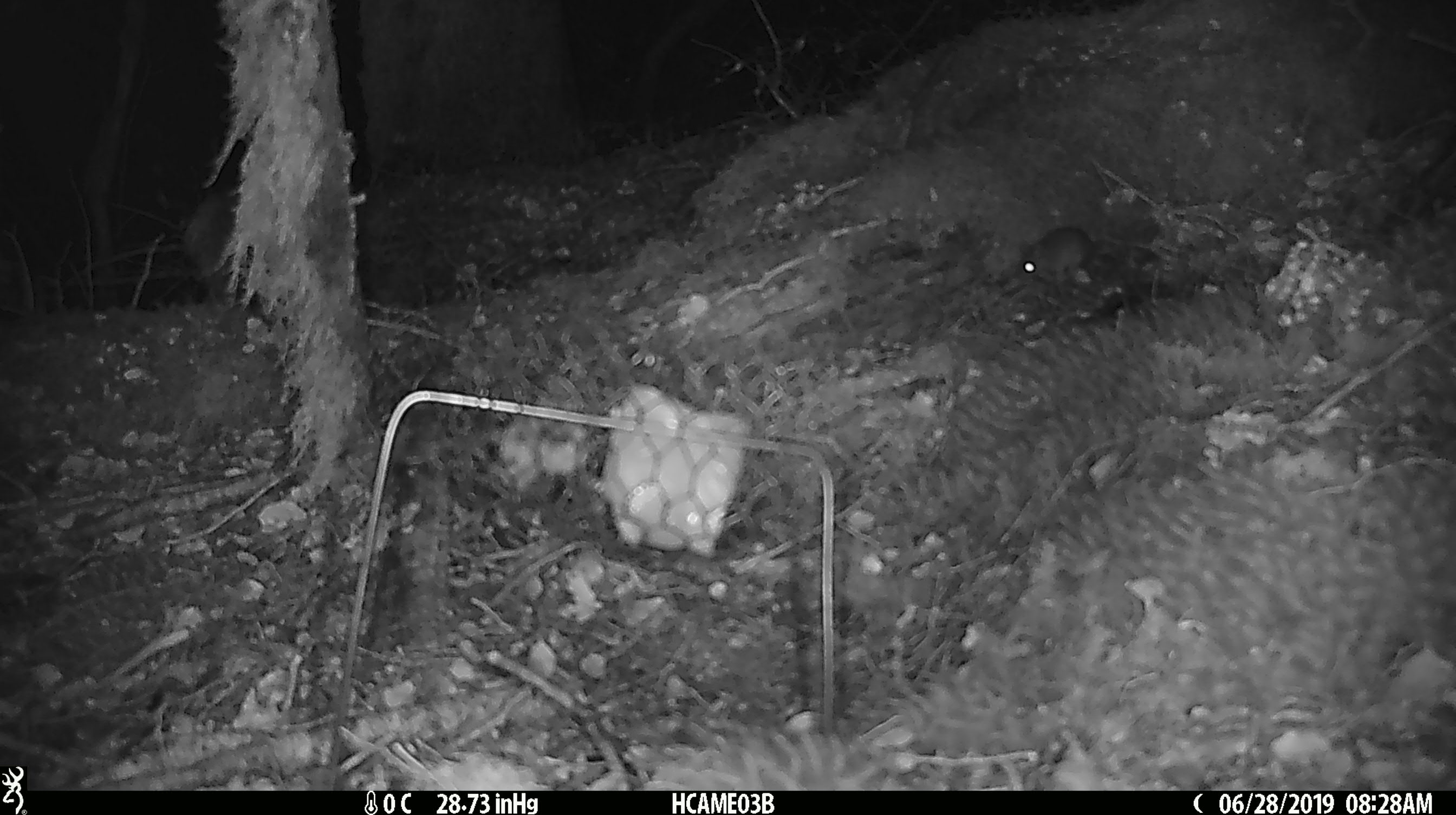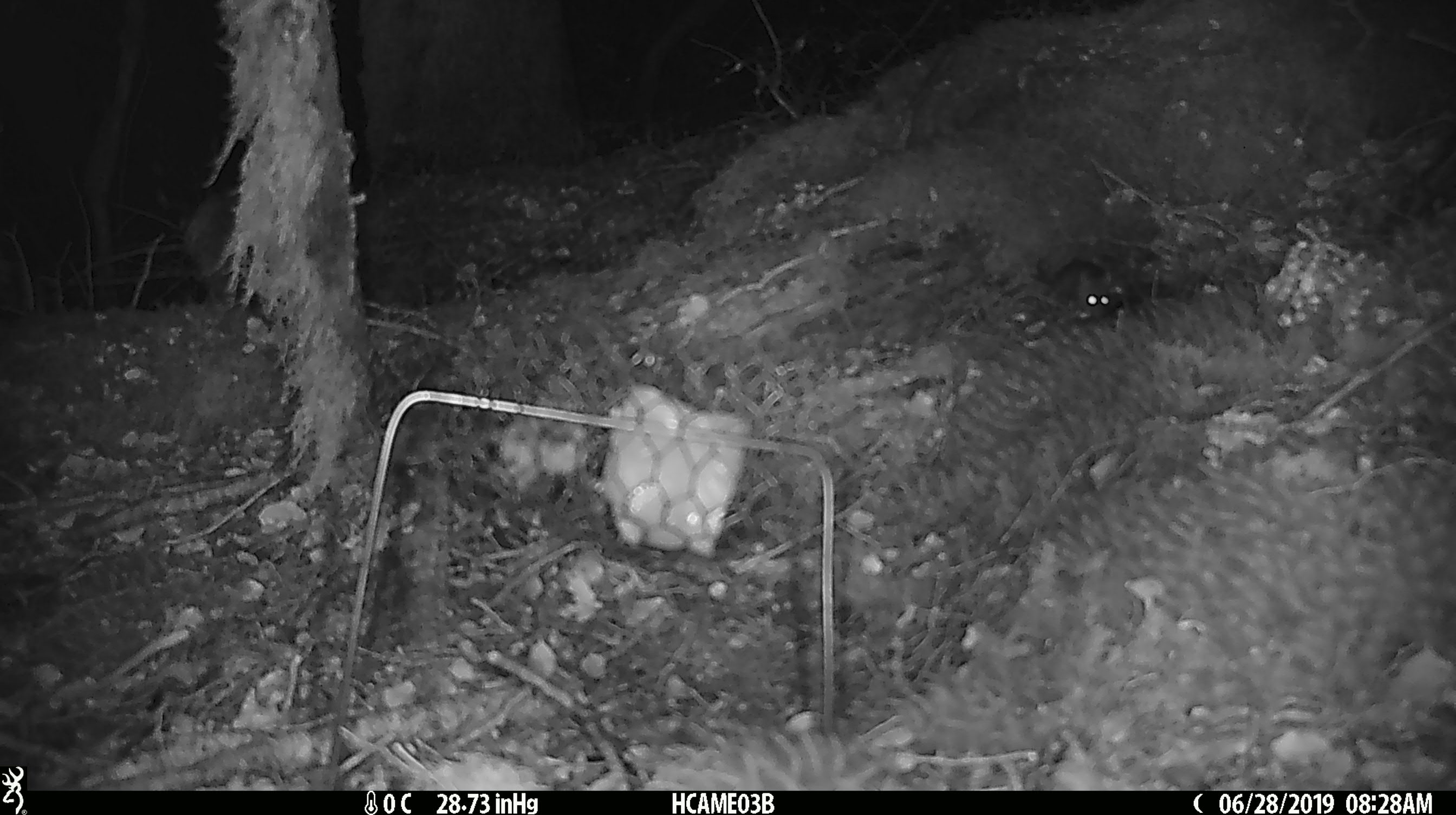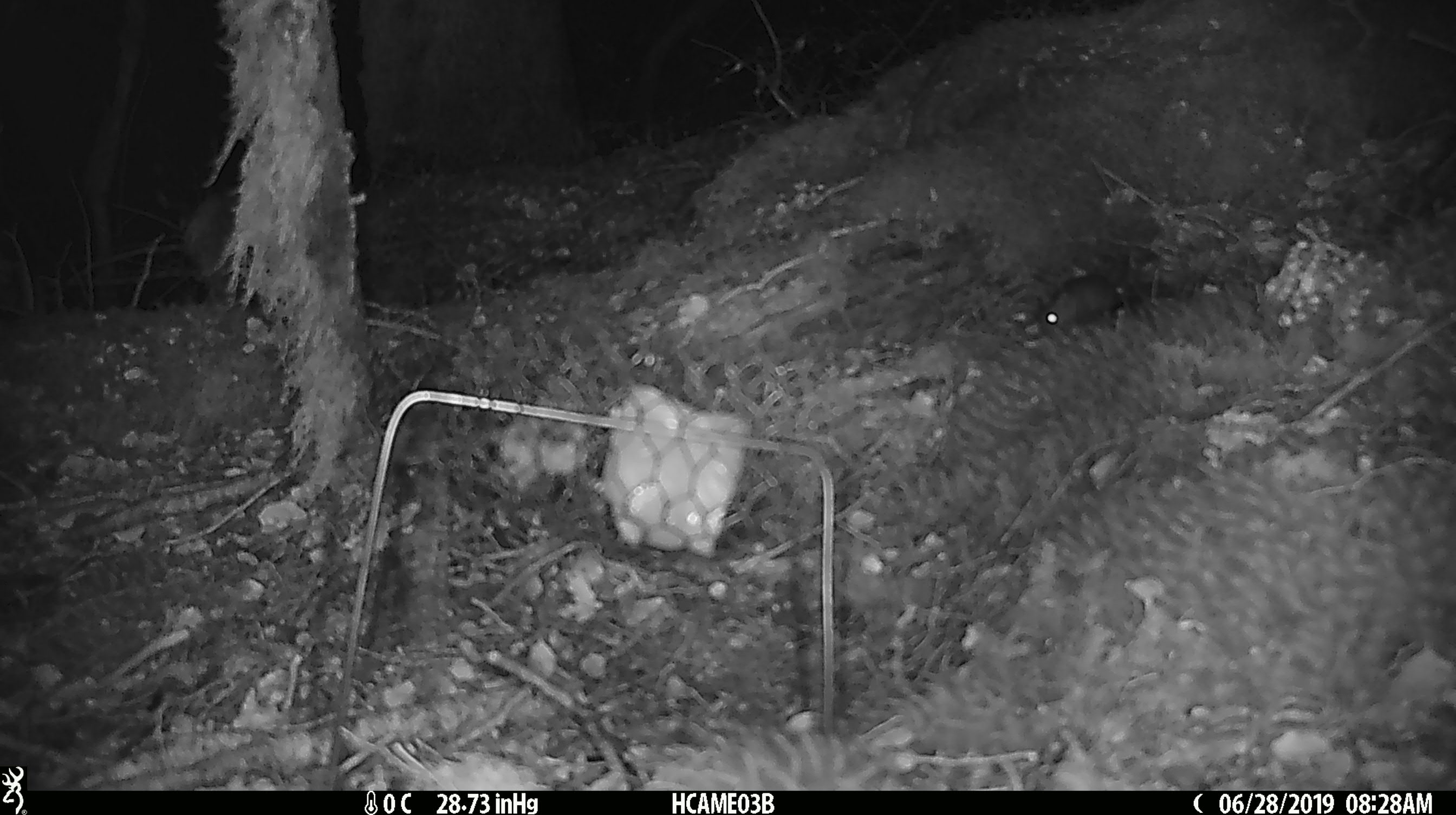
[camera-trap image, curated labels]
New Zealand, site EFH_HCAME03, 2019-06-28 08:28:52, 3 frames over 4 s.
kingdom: Animalia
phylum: Chordata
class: Mammalia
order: Rodentia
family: Muridae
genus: Mus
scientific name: Mus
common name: mouse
Mouse (Mus).